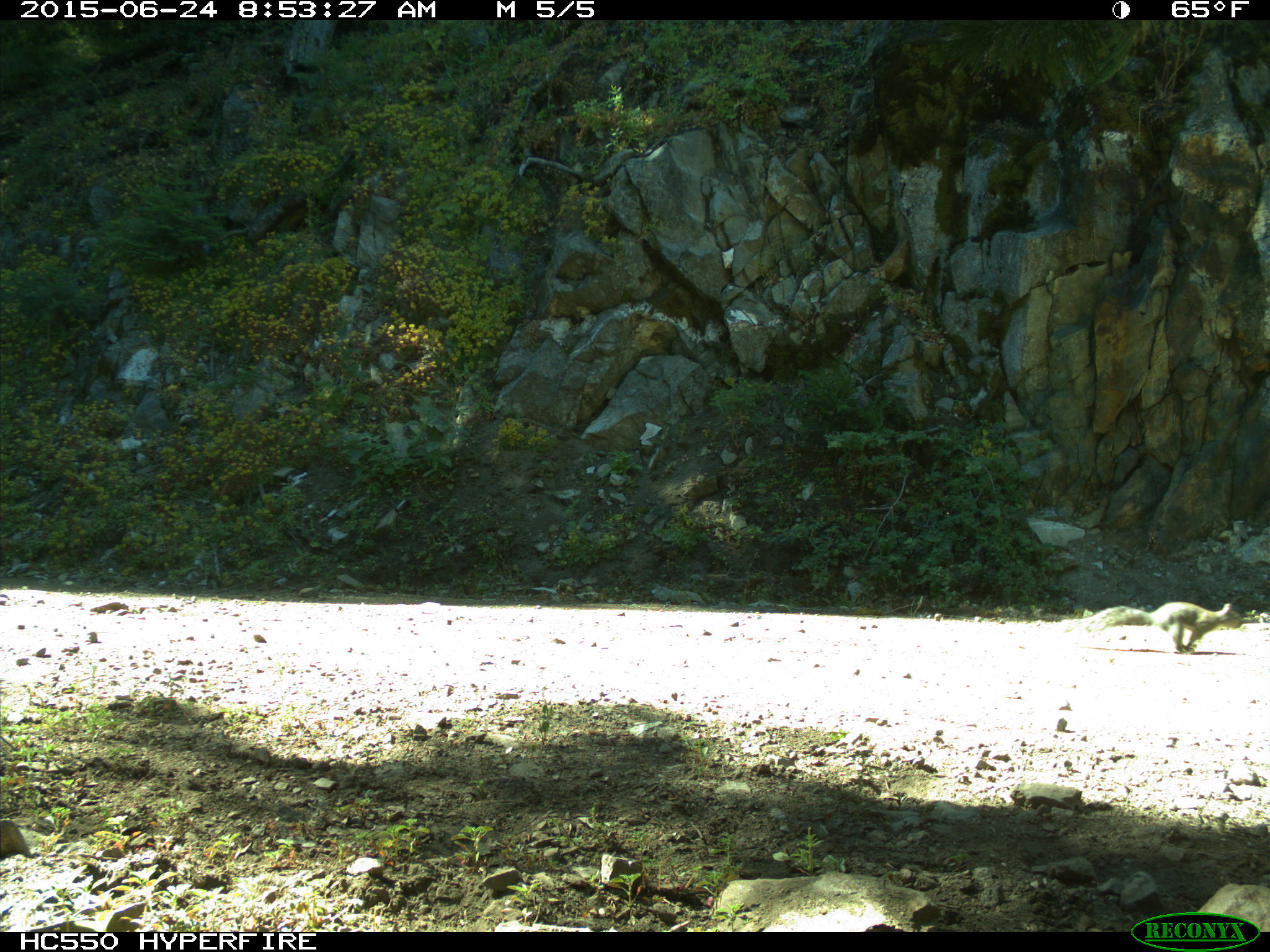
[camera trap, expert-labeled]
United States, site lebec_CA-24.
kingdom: Animalia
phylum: Chordata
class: Mammalia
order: Rodentia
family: Sciuridae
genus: Sciurus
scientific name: Sciurus carolinensis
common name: eastern gray squirrel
Sciurus carolinensis (eastern gray squirrel).